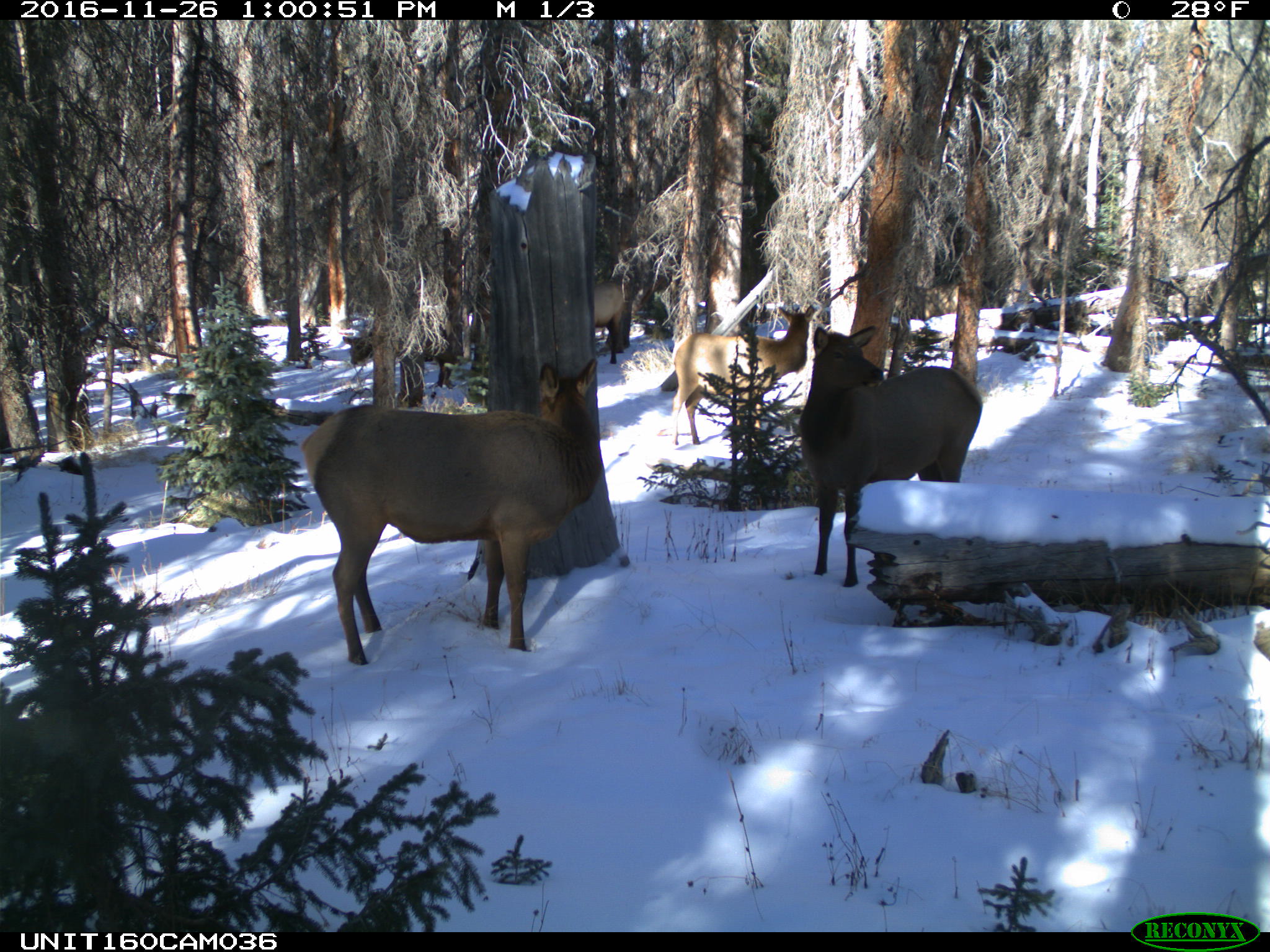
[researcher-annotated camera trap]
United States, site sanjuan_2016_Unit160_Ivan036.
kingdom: Animalia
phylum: Chordata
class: Mammalia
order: Artiodactyla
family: Cervidae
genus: Cervus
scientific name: Cervus elaphus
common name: red deer